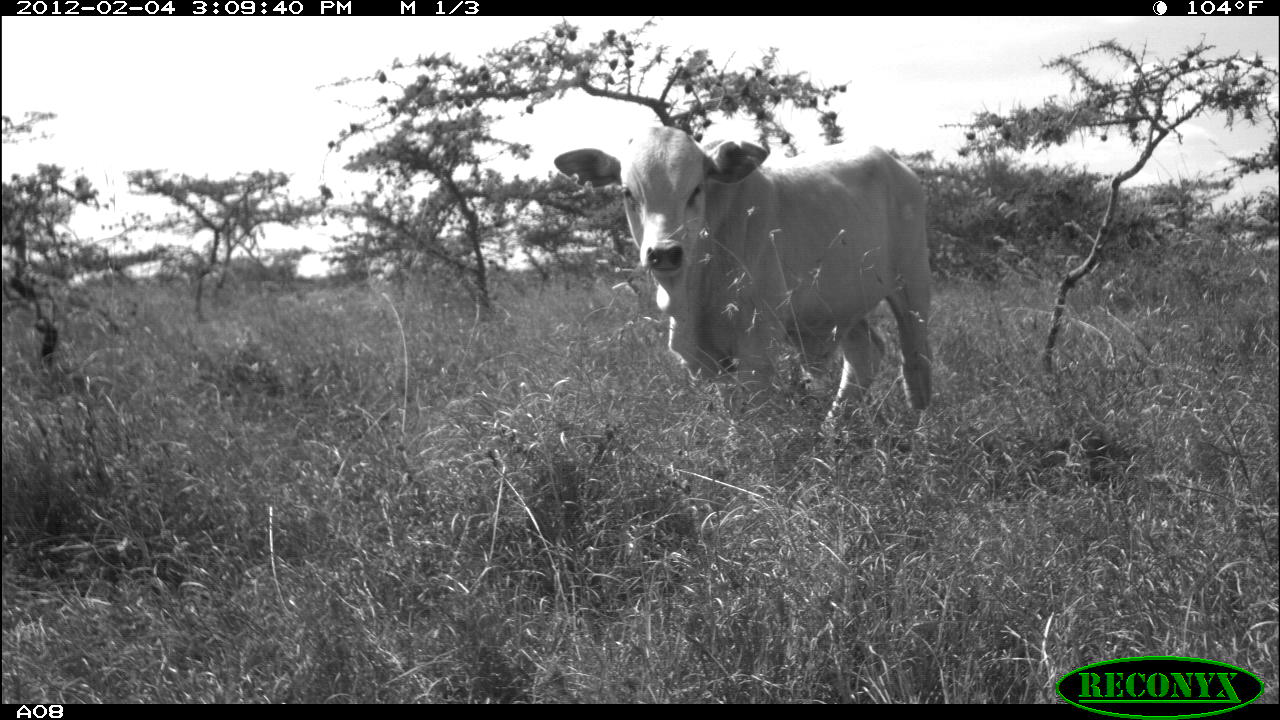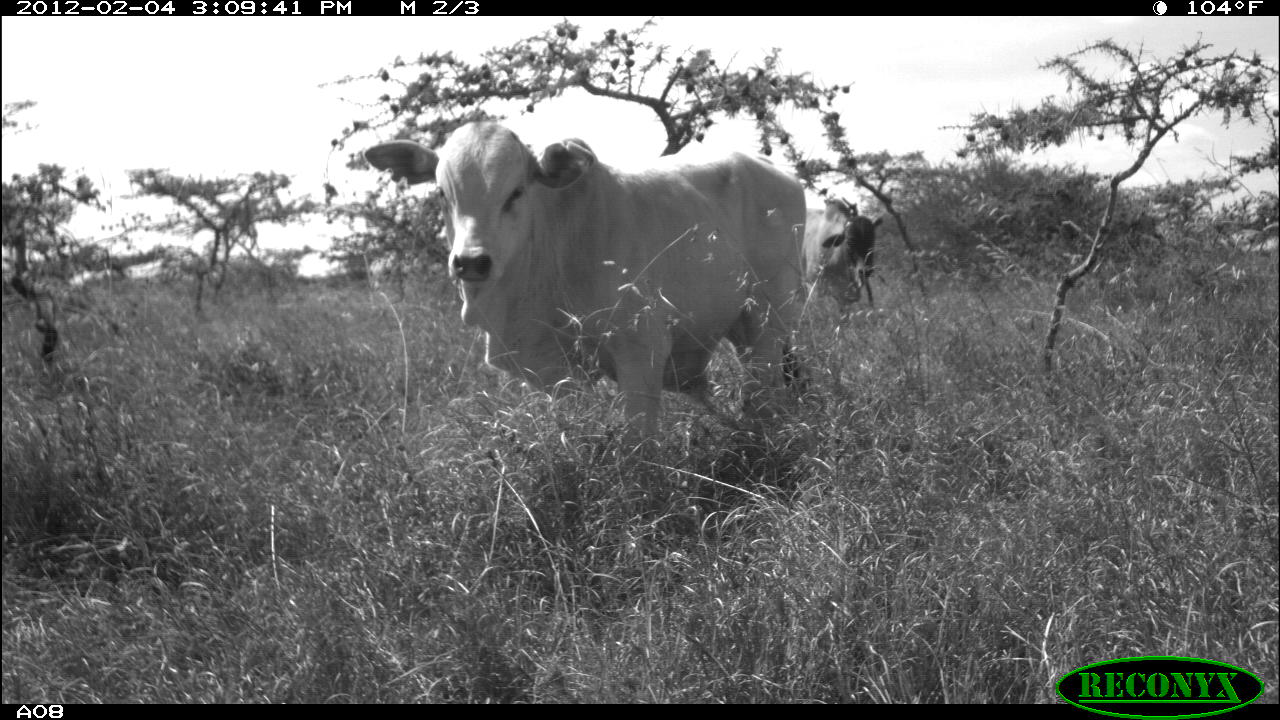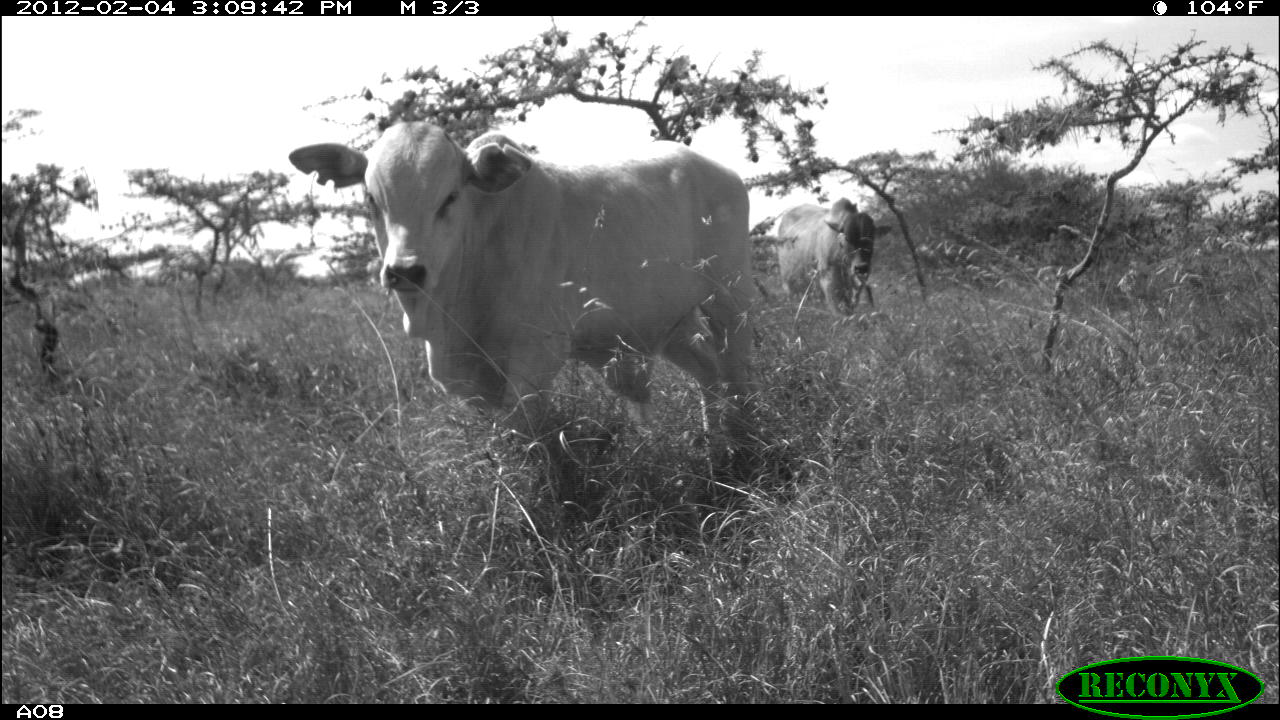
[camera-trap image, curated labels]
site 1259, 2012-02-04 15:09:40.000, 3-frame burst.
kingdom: Animalia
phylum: Chordata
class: Mammalia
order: Artiodactyla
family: Bovidae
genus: Bos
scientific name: Bos taurus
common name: domestic cattle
Bos taurus (domestic cattle), count 1.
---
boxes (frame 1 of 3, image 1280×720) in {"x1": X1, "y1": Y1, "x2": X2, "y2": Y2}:
bos taurus: {"x1": 548, "y1": 122, "x2": 937, "y2": 424}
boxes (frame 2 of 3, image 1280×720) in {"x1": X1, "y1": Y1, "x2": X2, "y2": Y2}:
bos taurus: {"x1": 363, "y1": 117, "x2": 806, "y2": 436}; {"x1": 803, "y1": 192, "x2": 884, "y2": 308}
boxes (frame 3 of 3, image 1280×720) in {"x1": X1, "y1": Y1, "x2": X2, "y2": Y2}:
bos taurus: {"x1": 282, "y1": 120, "x2": 756, "y2": 458}; {"x1": 776, "y1": 195, "x2": 892, "y2": 318}